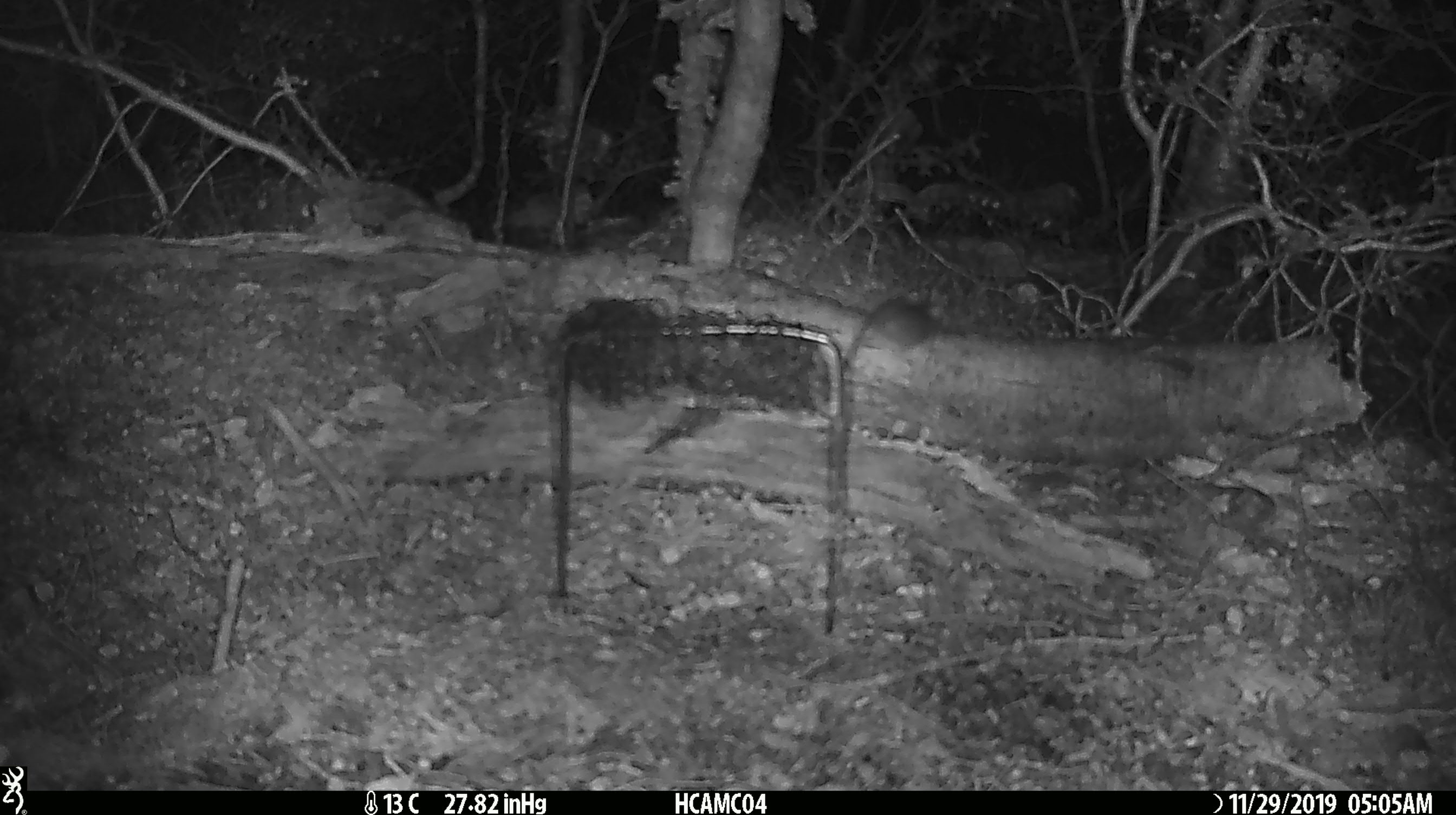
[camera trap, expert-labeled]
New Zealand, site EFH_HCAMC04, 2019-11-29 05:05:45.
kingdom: Animalia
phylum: Chordata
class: Mammalia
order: Rodentia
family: Muridae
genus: Mus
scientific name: Mus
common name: mouse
Mouse (Mus).